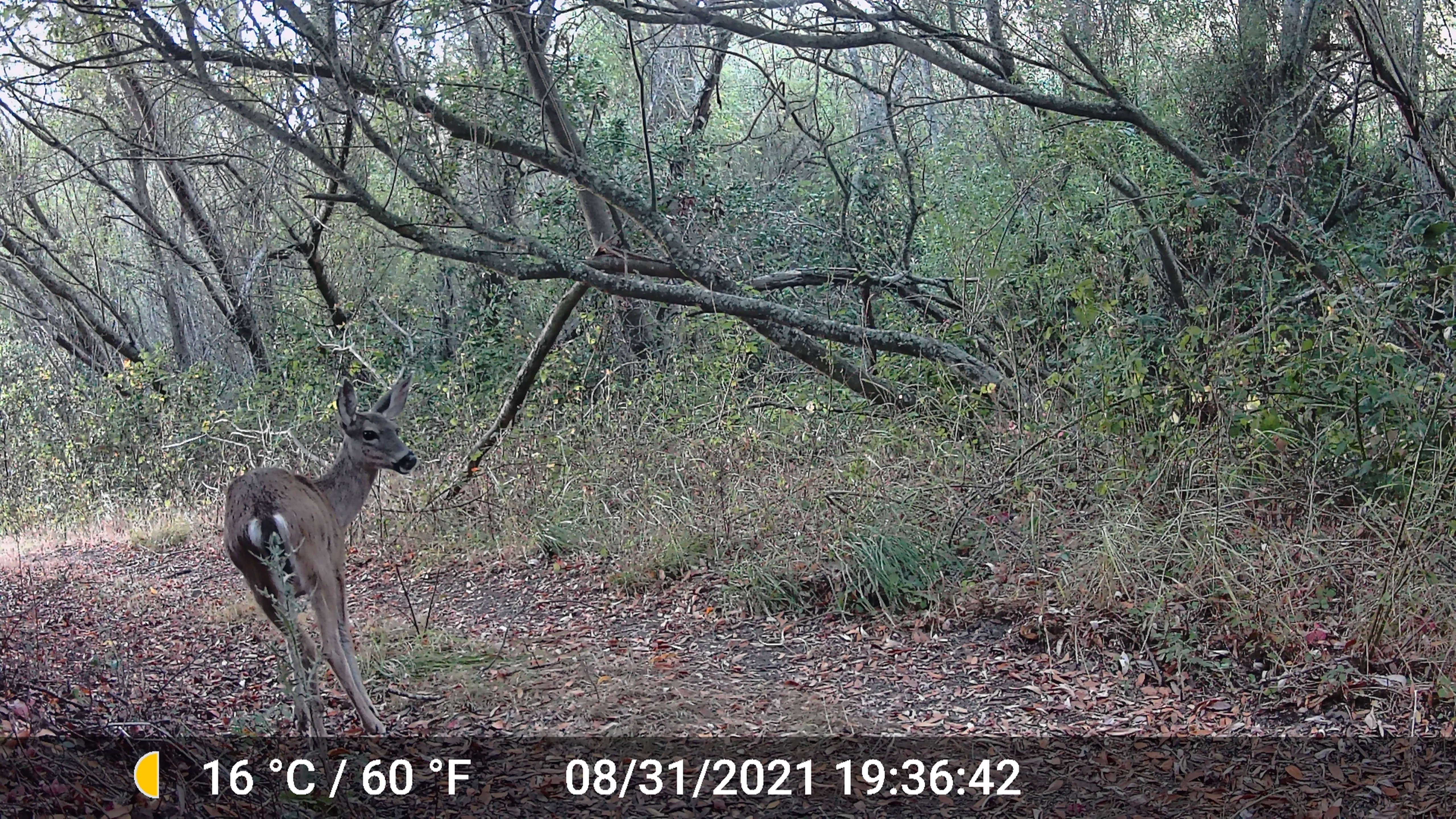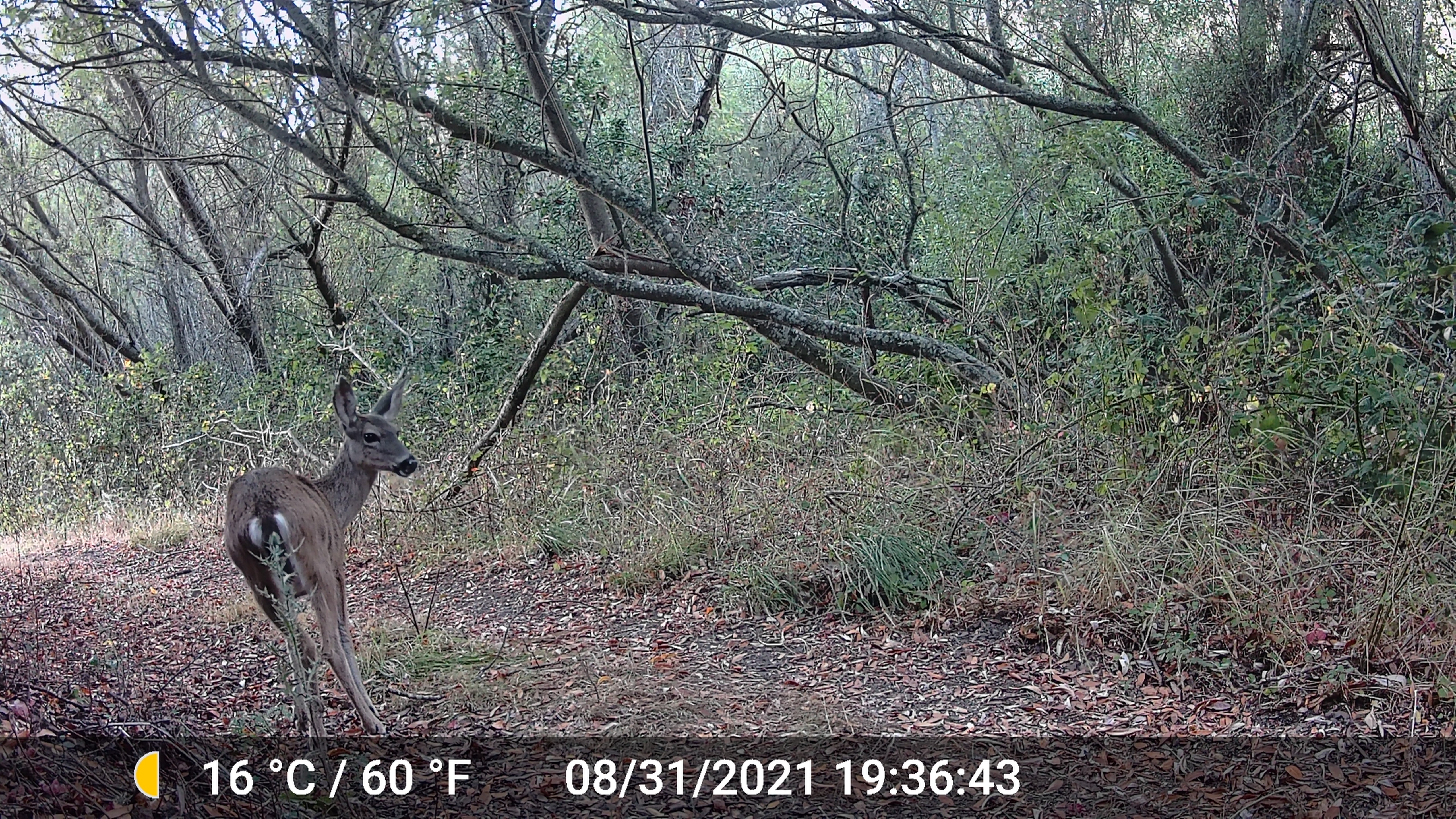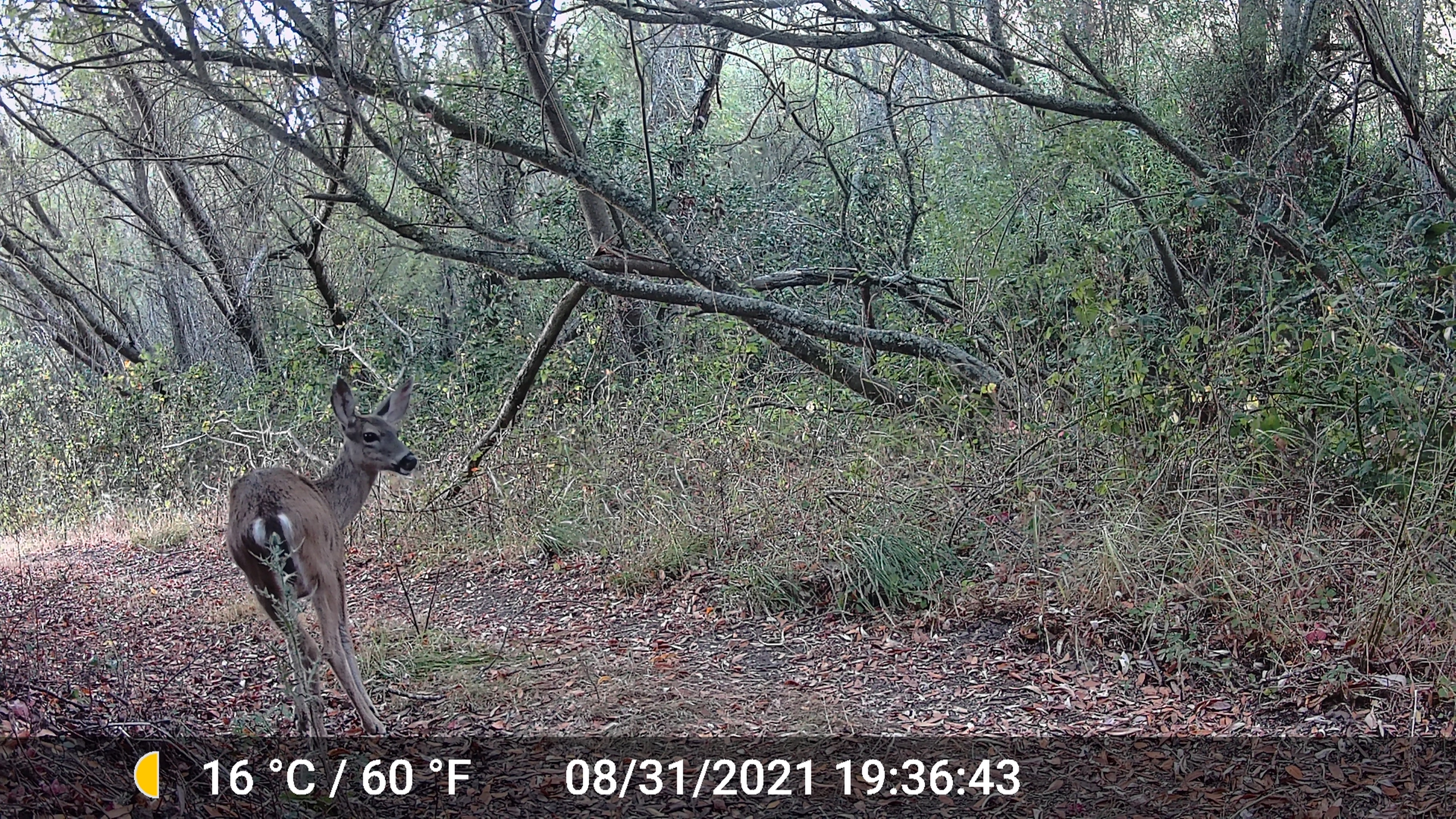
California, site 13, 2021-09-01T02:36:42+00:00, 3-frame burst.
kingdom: Animalia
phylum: Chordata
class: Mammalia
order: Artiodactyla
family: Cervidae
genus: Odocoileus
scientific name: Odocoileus hemionus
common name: mule deer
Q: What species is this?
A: Mule deer (Odocoileus hemionus).